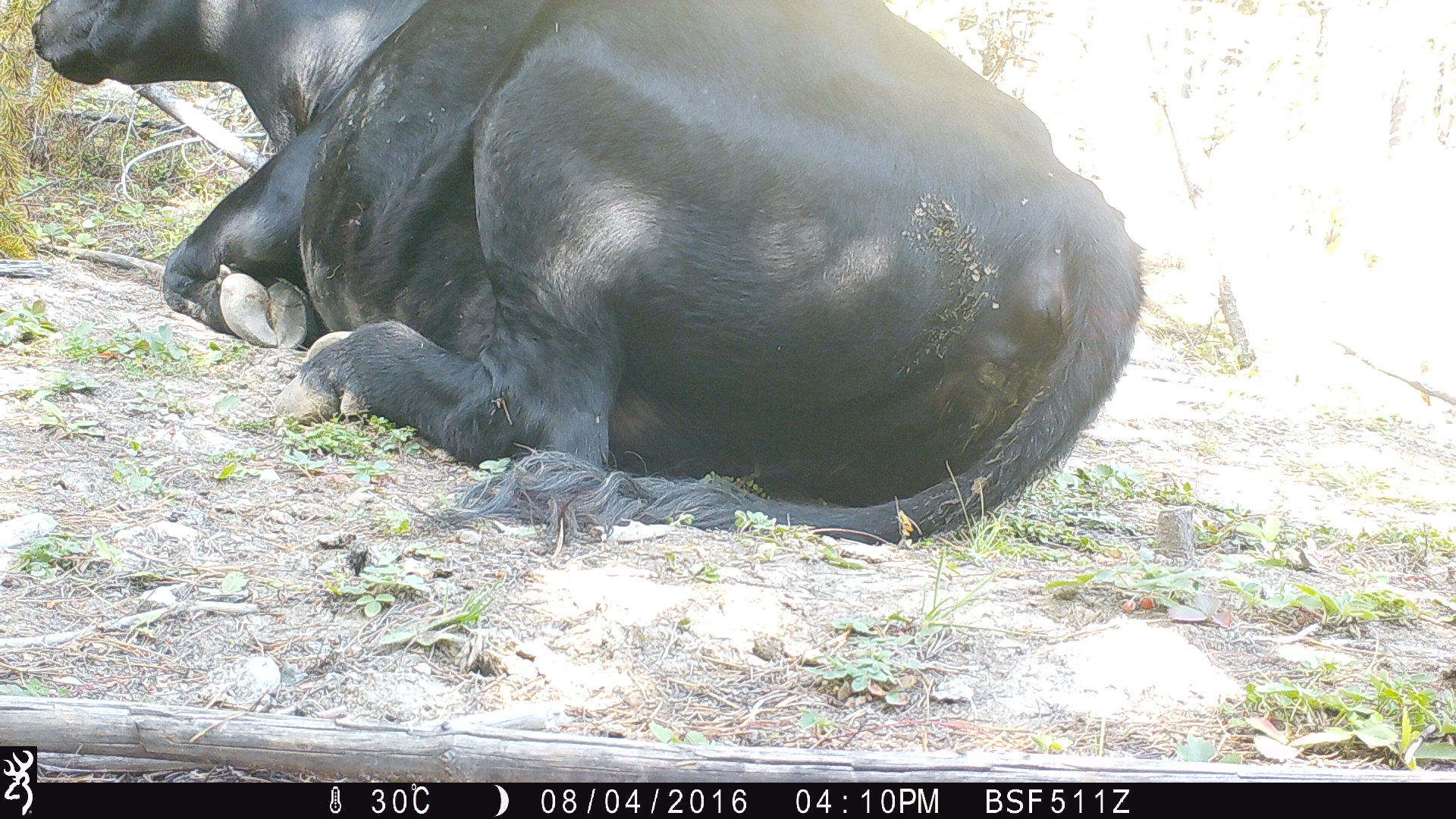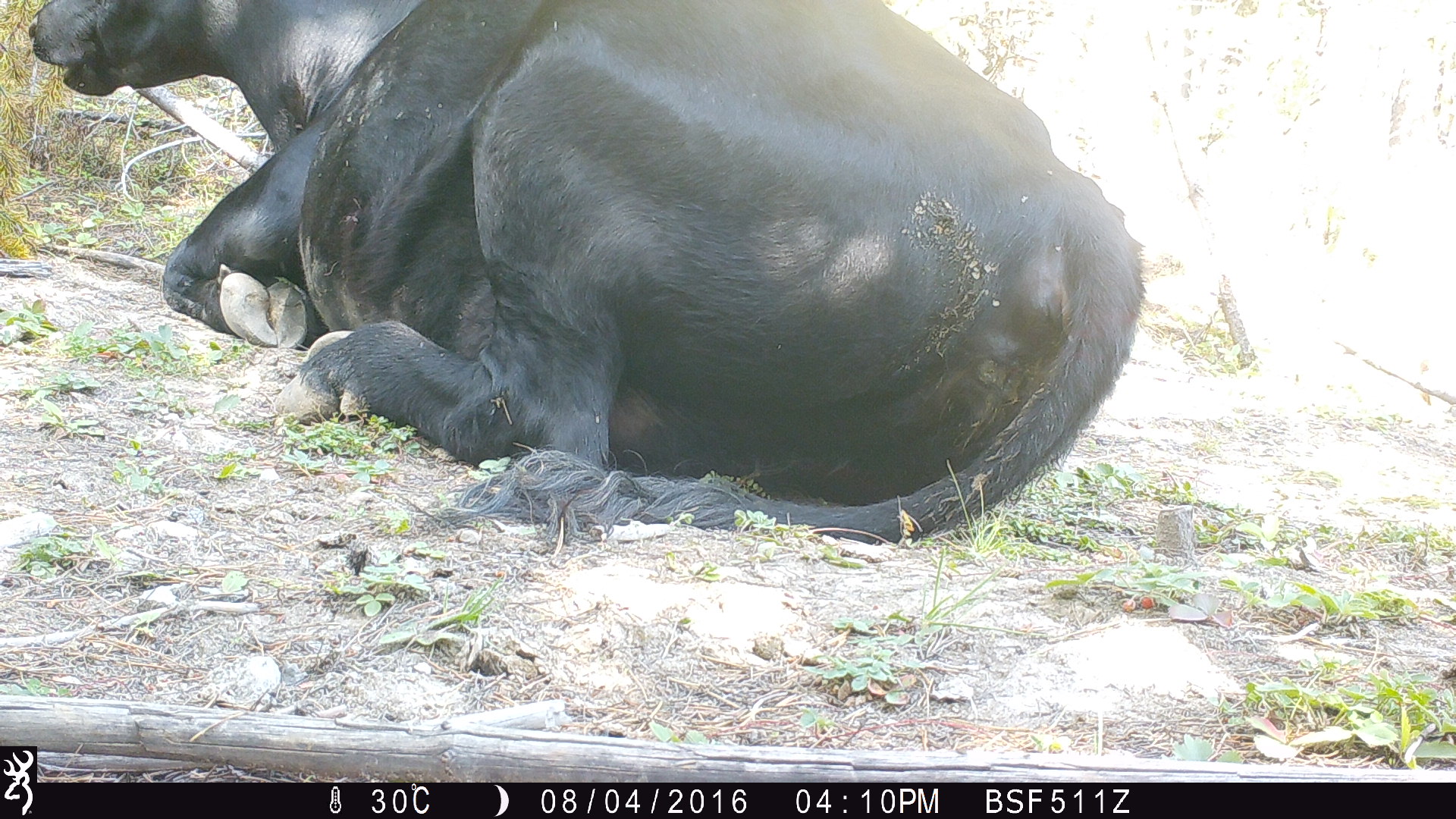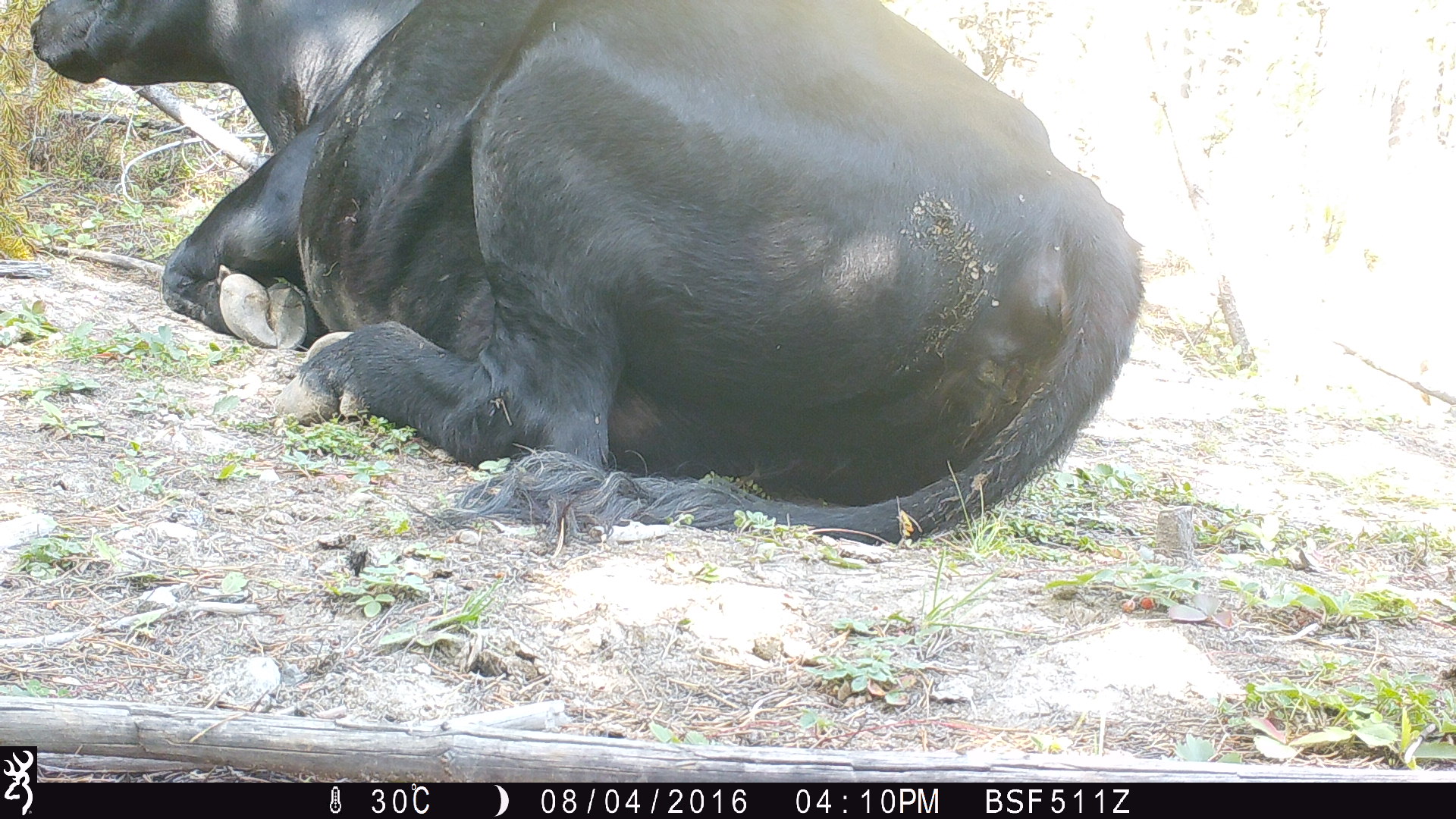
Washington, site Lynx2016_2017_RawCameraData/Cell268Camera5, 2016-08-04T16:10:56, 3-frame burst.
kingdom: Animalia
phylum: Chordata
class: Mammalia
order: Artiodactyla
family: Bovidae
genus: Bos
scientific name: Bos taurus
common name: domestic cattle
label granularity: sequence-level